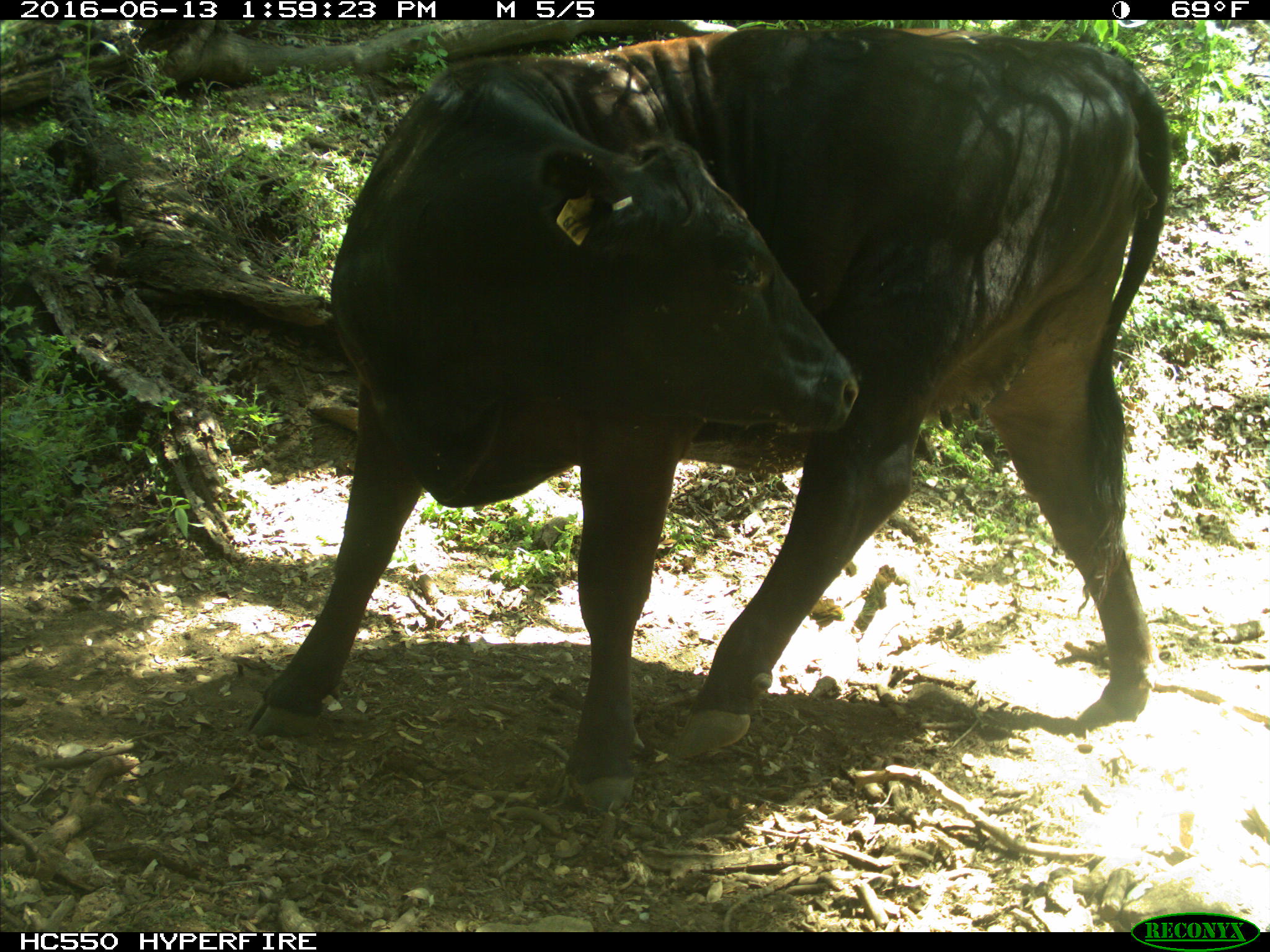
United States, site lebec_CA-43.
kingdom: Animalia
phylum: Chordata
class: Mammalia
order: Artiodactyla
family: Bovidae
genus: Bos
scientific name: Bos taurus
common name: domestic cow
Bos taurus (domestic cow).